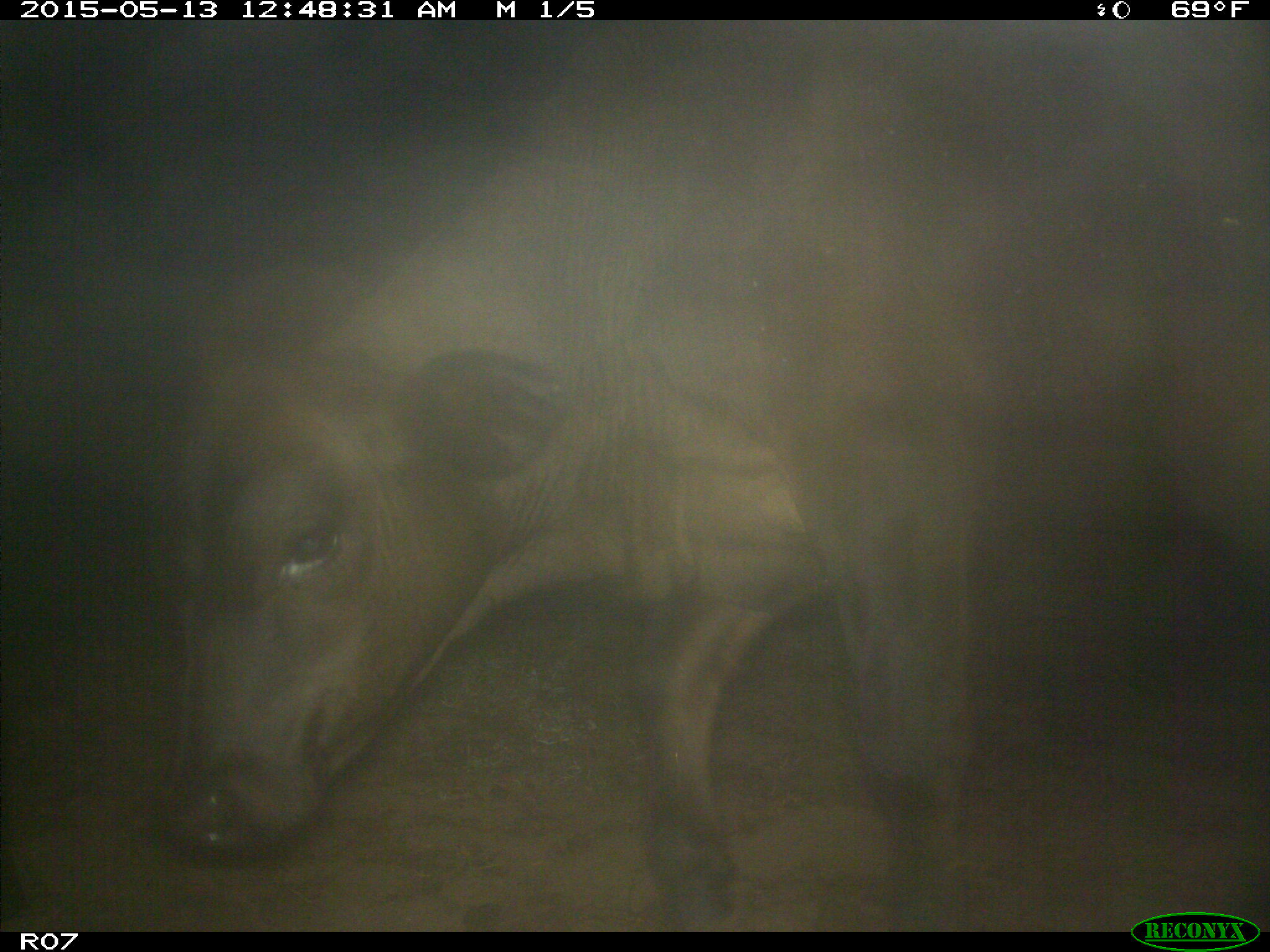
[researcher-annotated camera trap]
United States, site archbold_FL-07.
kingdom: Animalia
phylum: Chordata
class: Mammalia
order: Artiodactyla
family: Bovidae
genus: Bos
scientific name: Bos taurus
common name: domestic cow